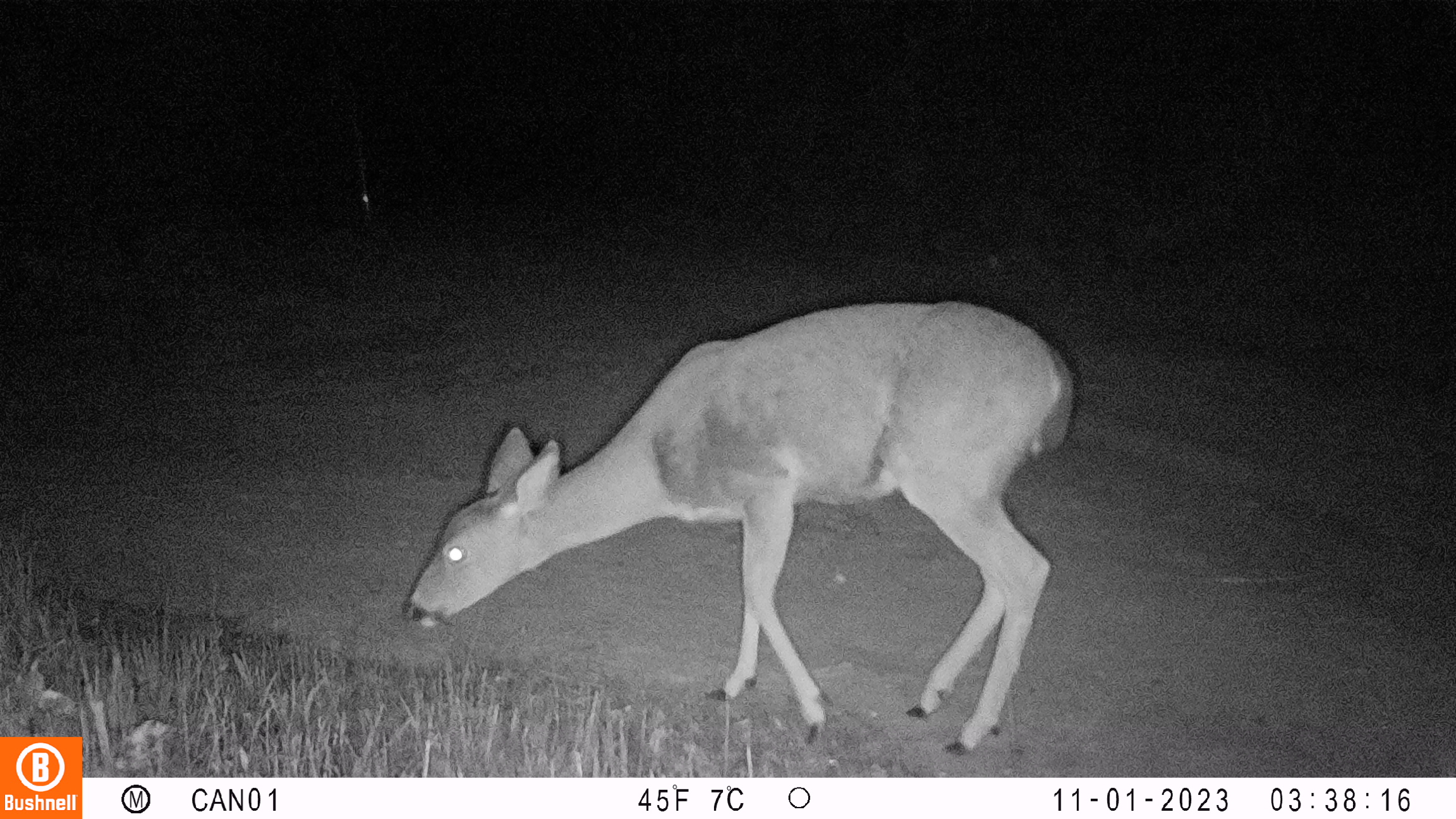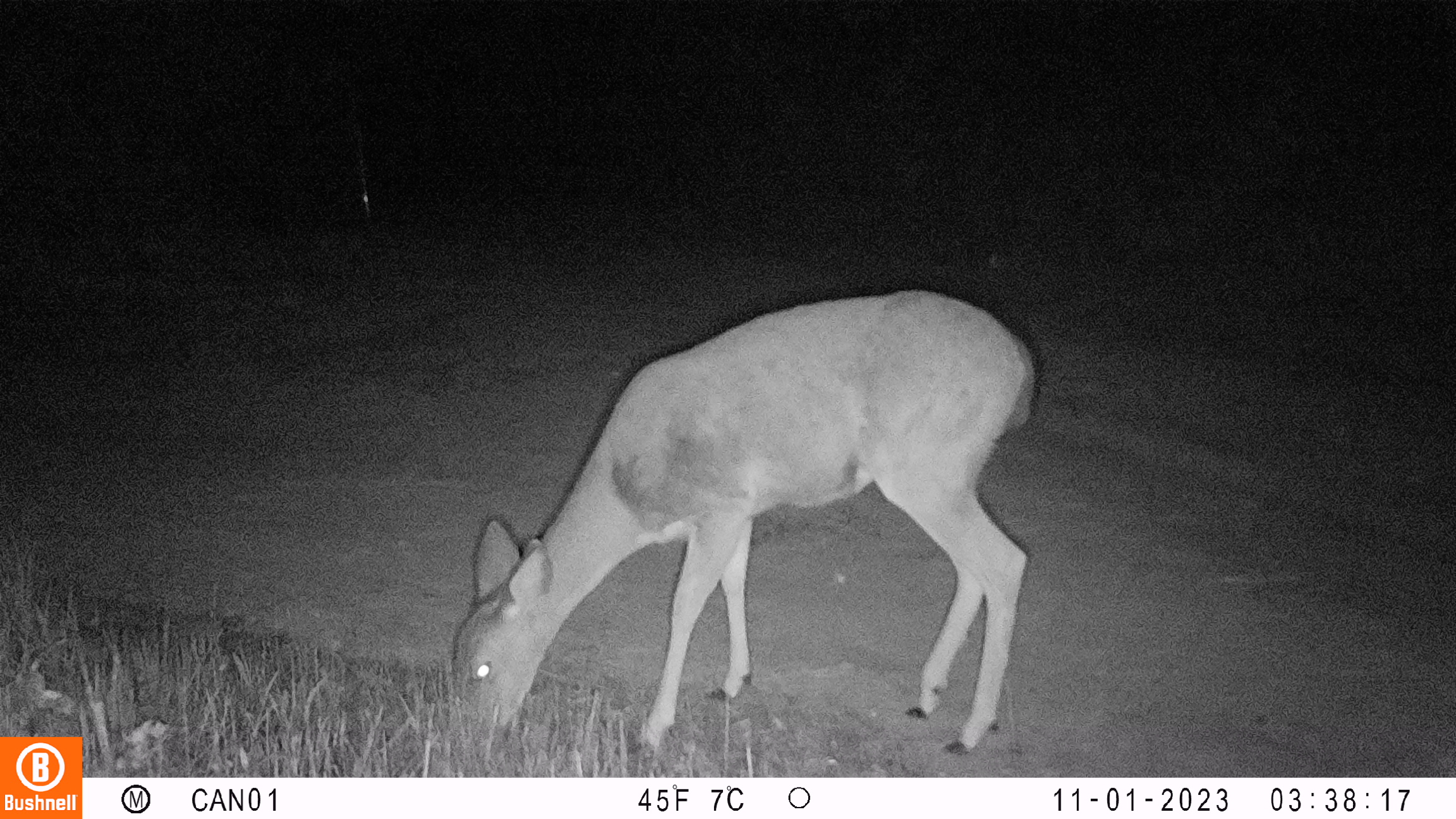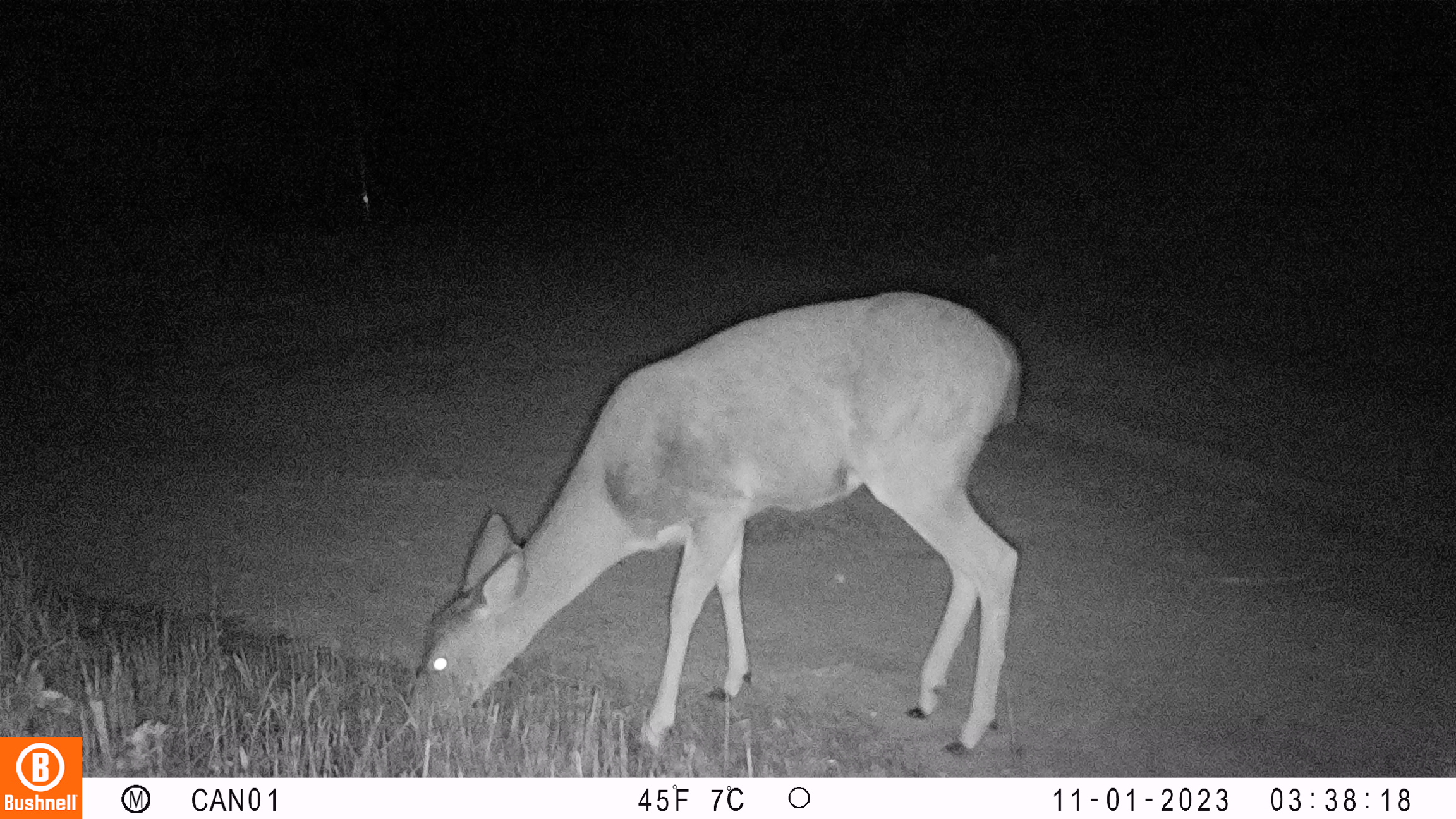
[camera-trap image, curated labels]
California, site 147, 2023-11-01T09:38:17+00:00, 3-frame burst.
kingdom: Animalia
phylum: Chordata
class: Mammalia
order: Artiodactyla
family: Cervidae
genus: Odocoileus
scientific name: Odocoileus hemionus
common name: mule deer